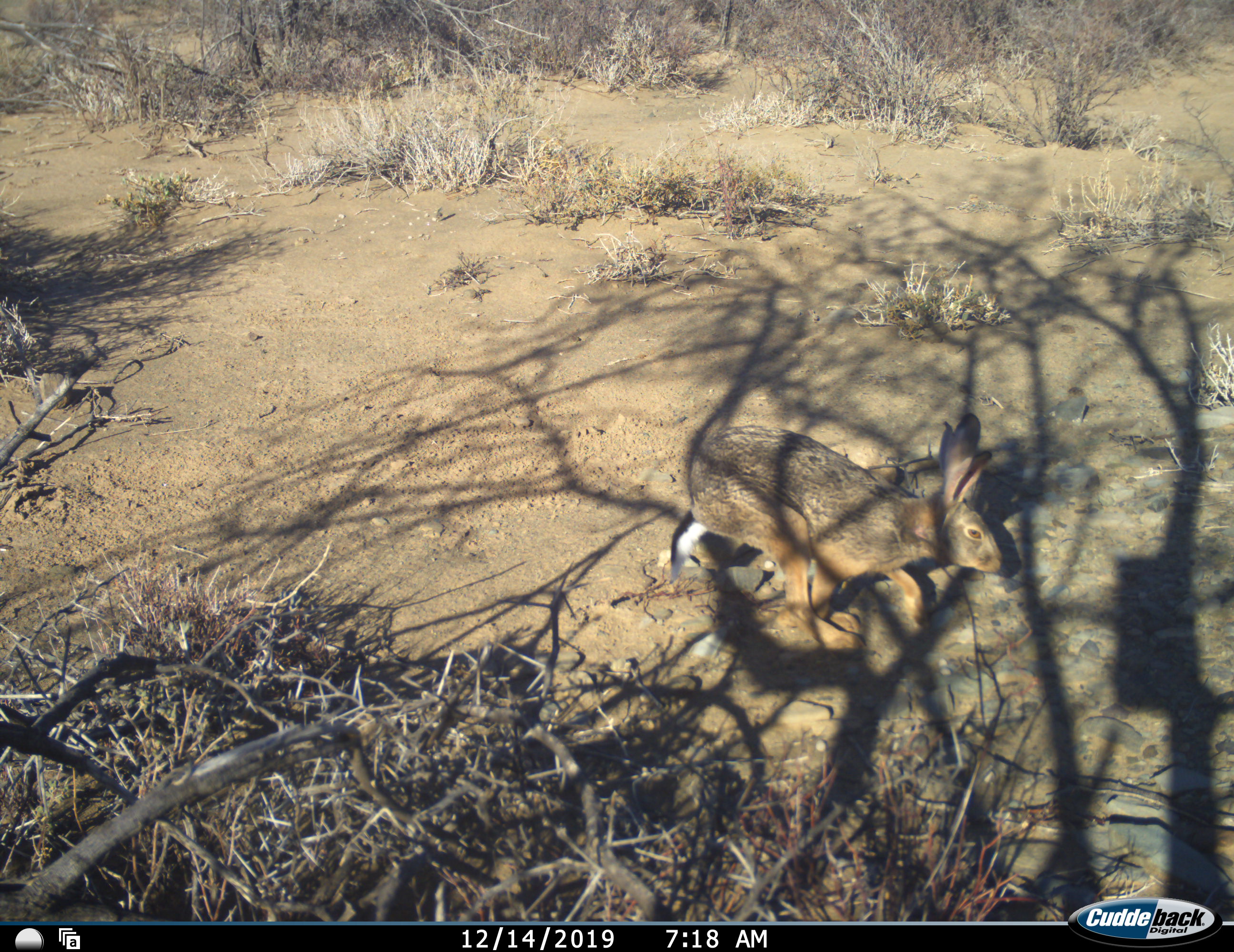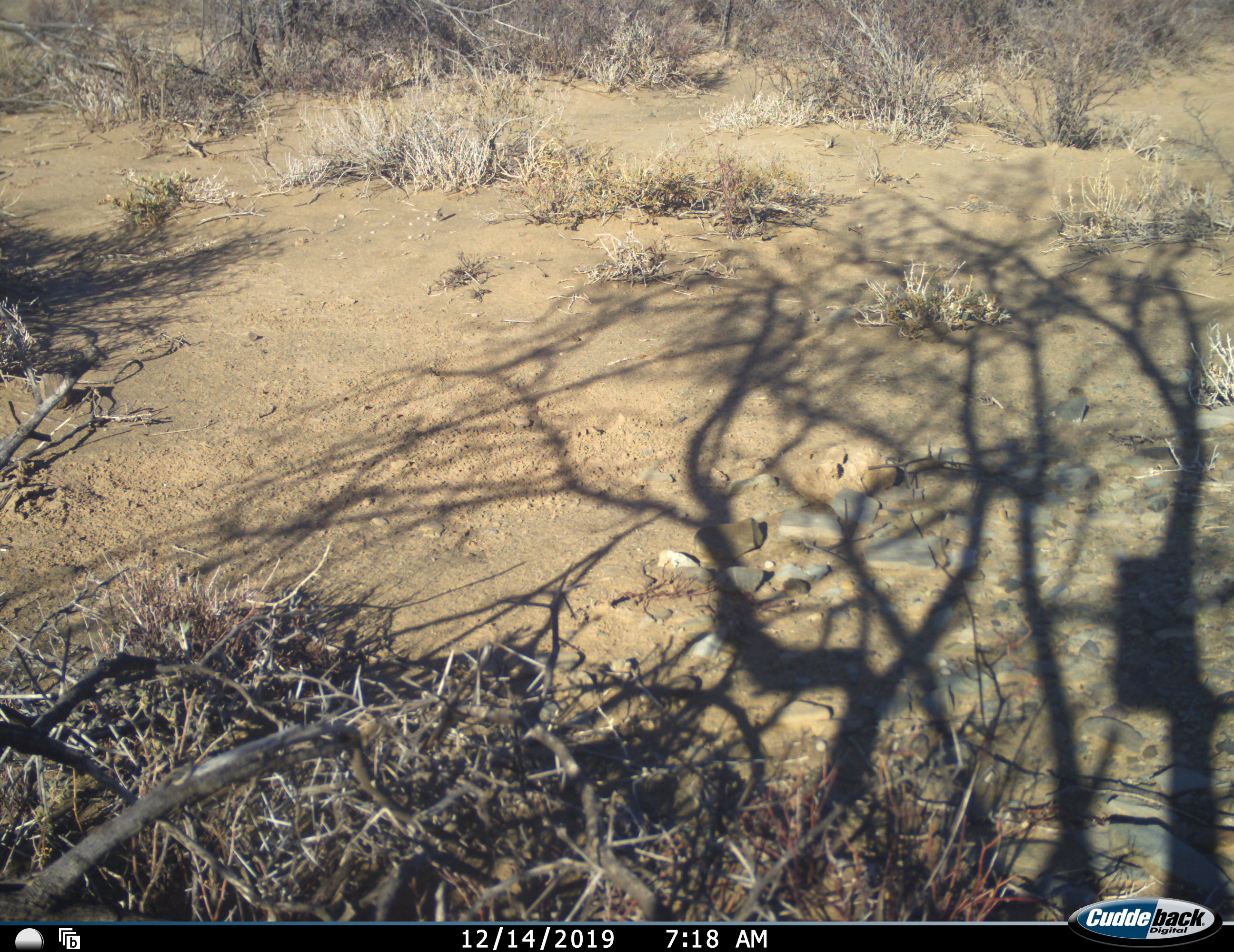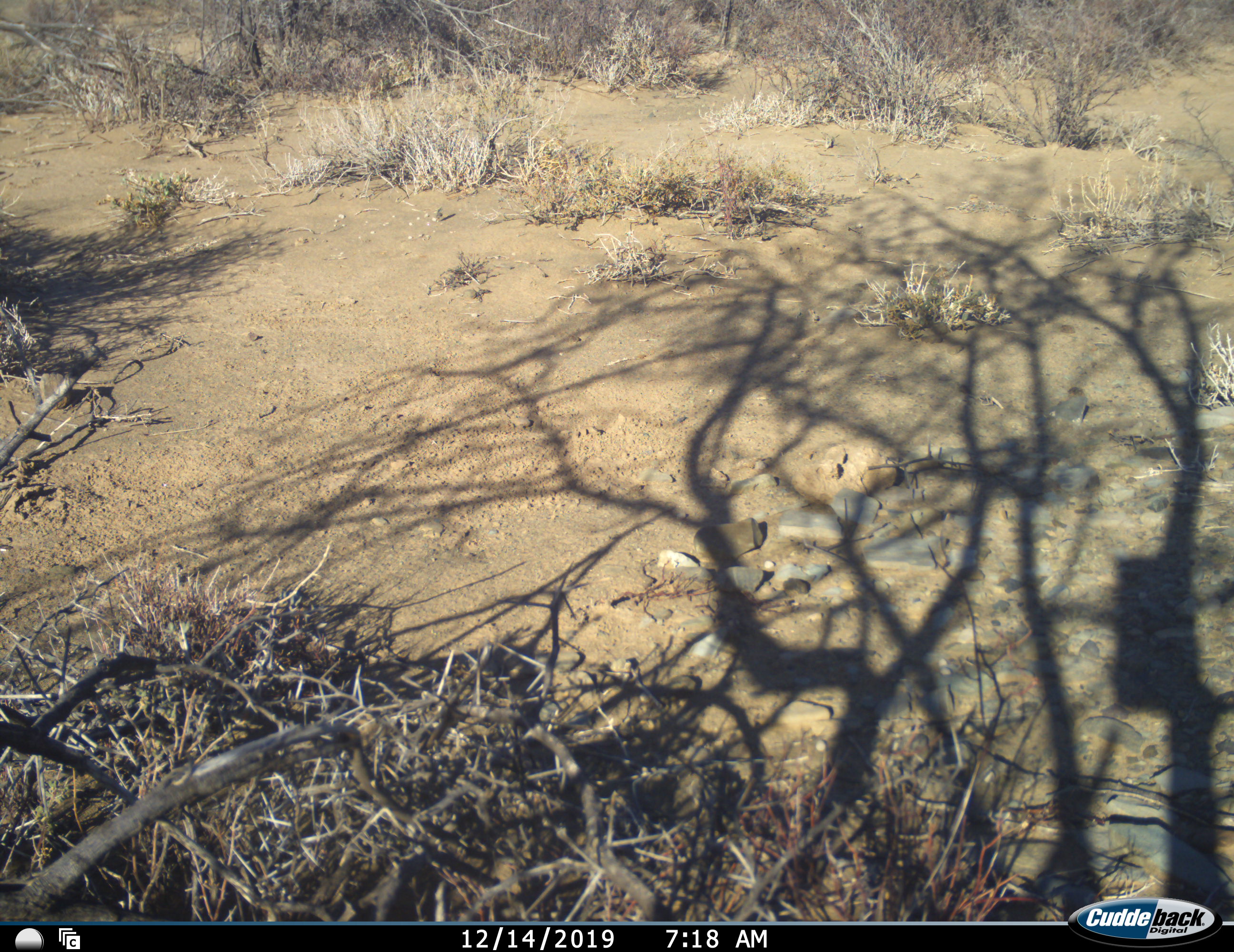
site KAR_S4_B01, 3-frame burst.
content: unidentified animal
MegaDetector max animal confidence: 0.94